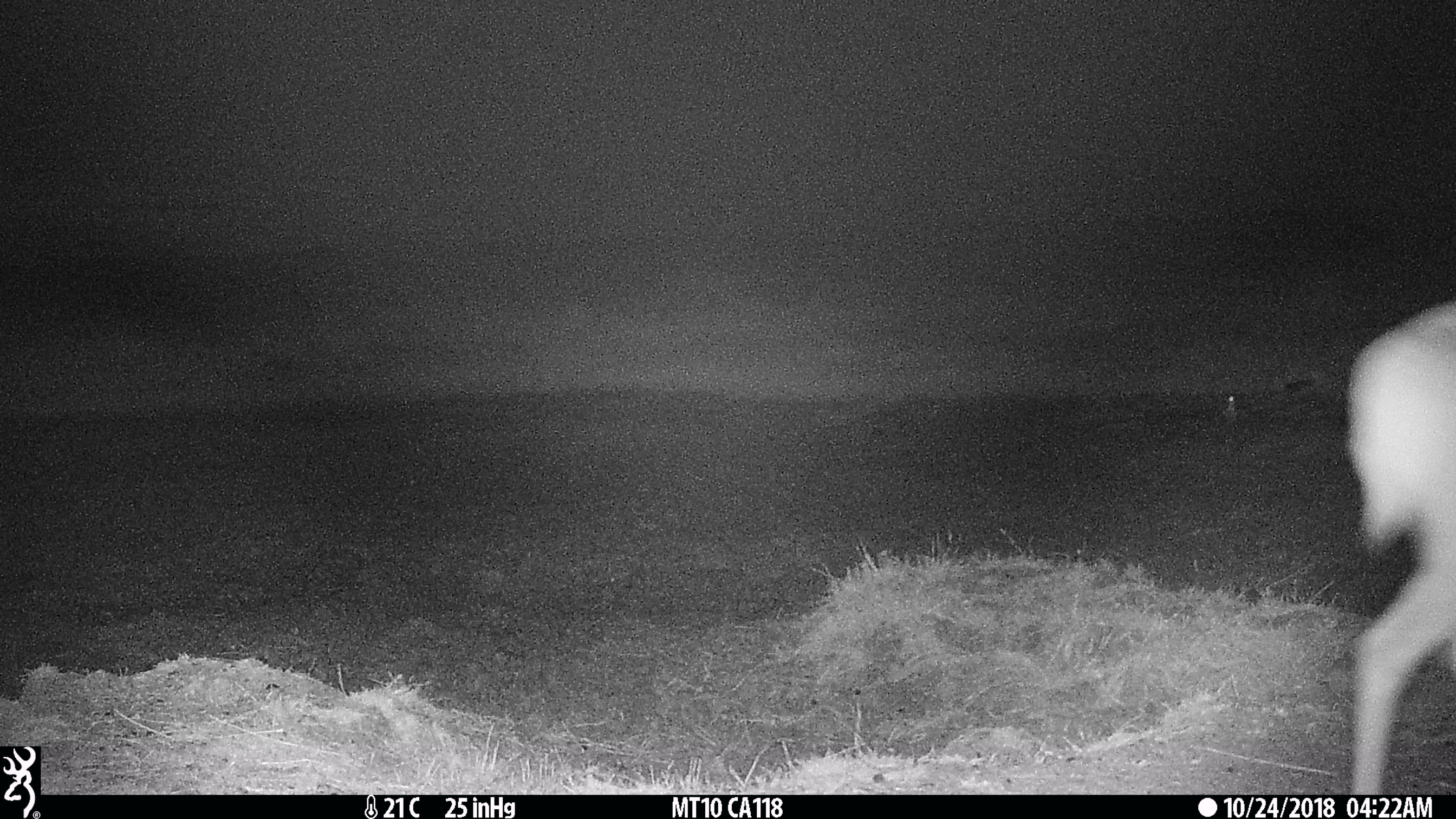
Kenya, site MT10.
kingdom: Animalia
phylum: Chordata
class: Mammalia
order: Artiodactyla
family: Bovidae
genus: Redunca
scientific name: Redunca arundinum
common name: reedbuck